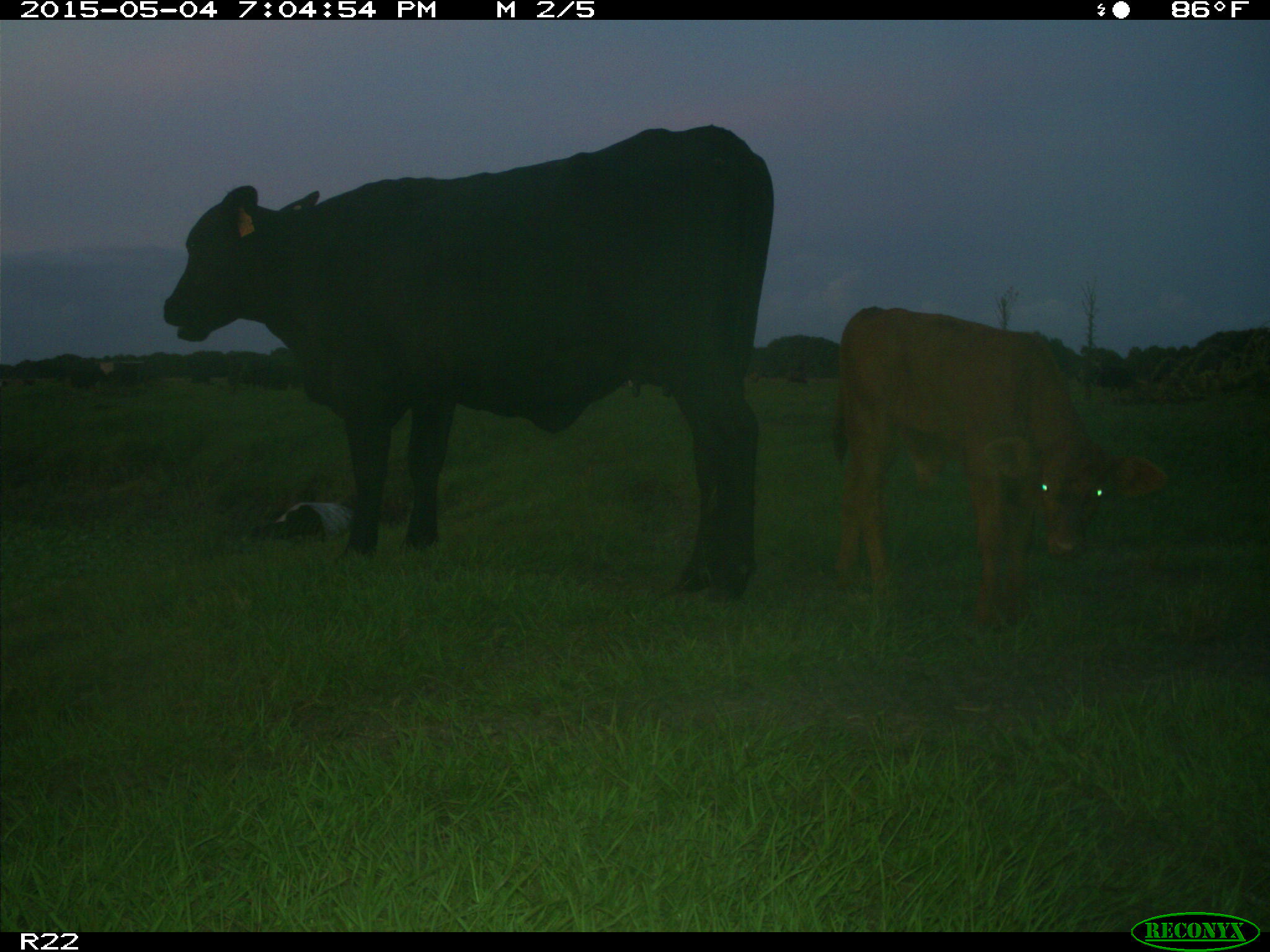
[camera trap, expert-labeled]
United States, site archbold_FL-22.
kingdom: Animalia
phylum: Chordata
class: Mammalia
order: Artiodactyla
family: Bovidae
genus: Bos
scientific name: Bos taurus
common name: domestic cow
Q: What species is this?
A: Bos taurus (domestic cow).